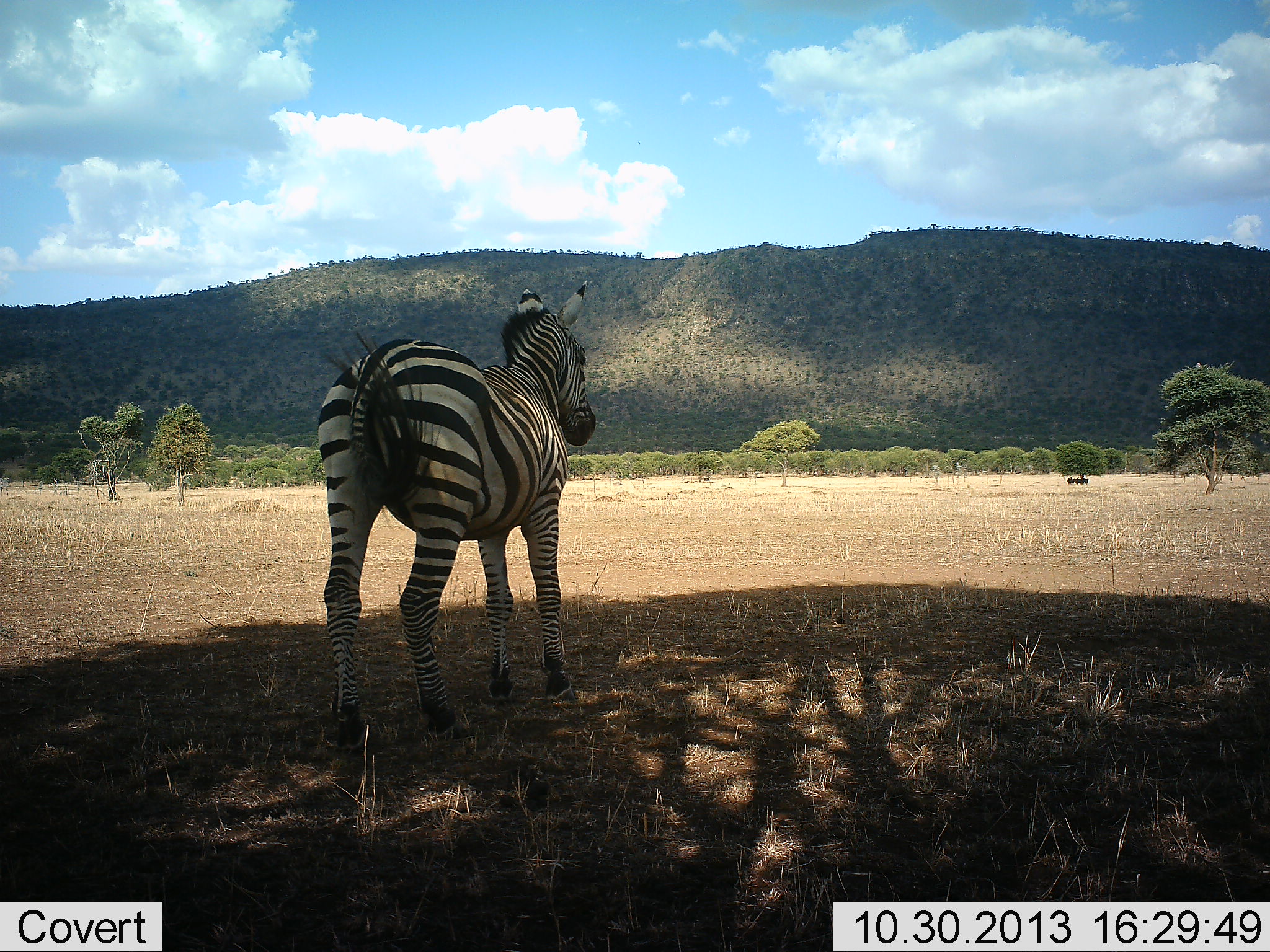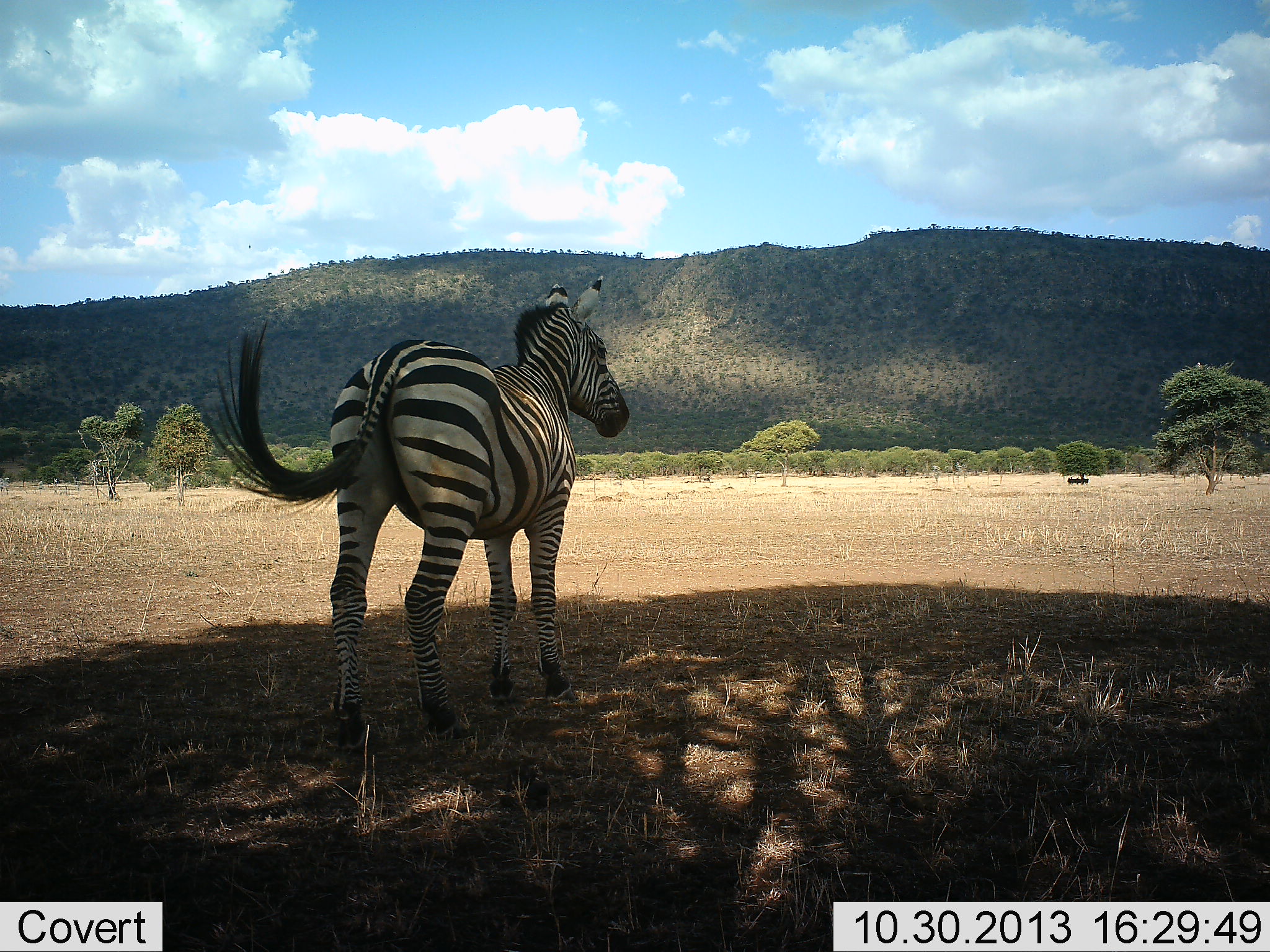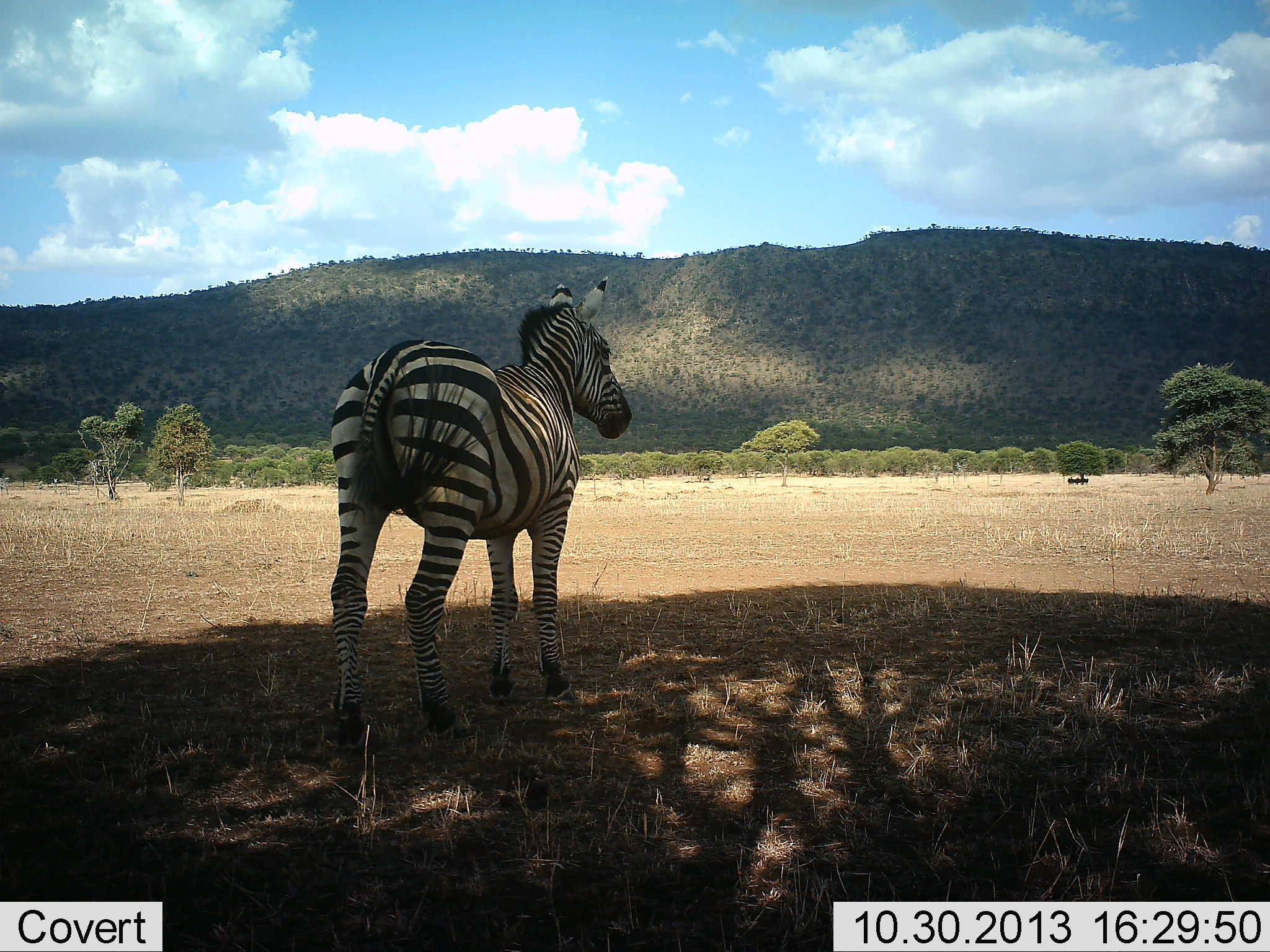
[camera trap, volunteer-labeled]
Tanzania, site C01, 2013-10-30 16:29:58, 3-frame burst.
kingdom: Animalia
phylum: Chordata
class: Mammalia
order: Perissodactyla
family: Equidae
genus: Equus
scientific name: Equus quagga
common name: plains zebra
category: zebra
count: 1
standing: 80%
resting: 10%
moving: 10%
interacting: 0%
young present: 0%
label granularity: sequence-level